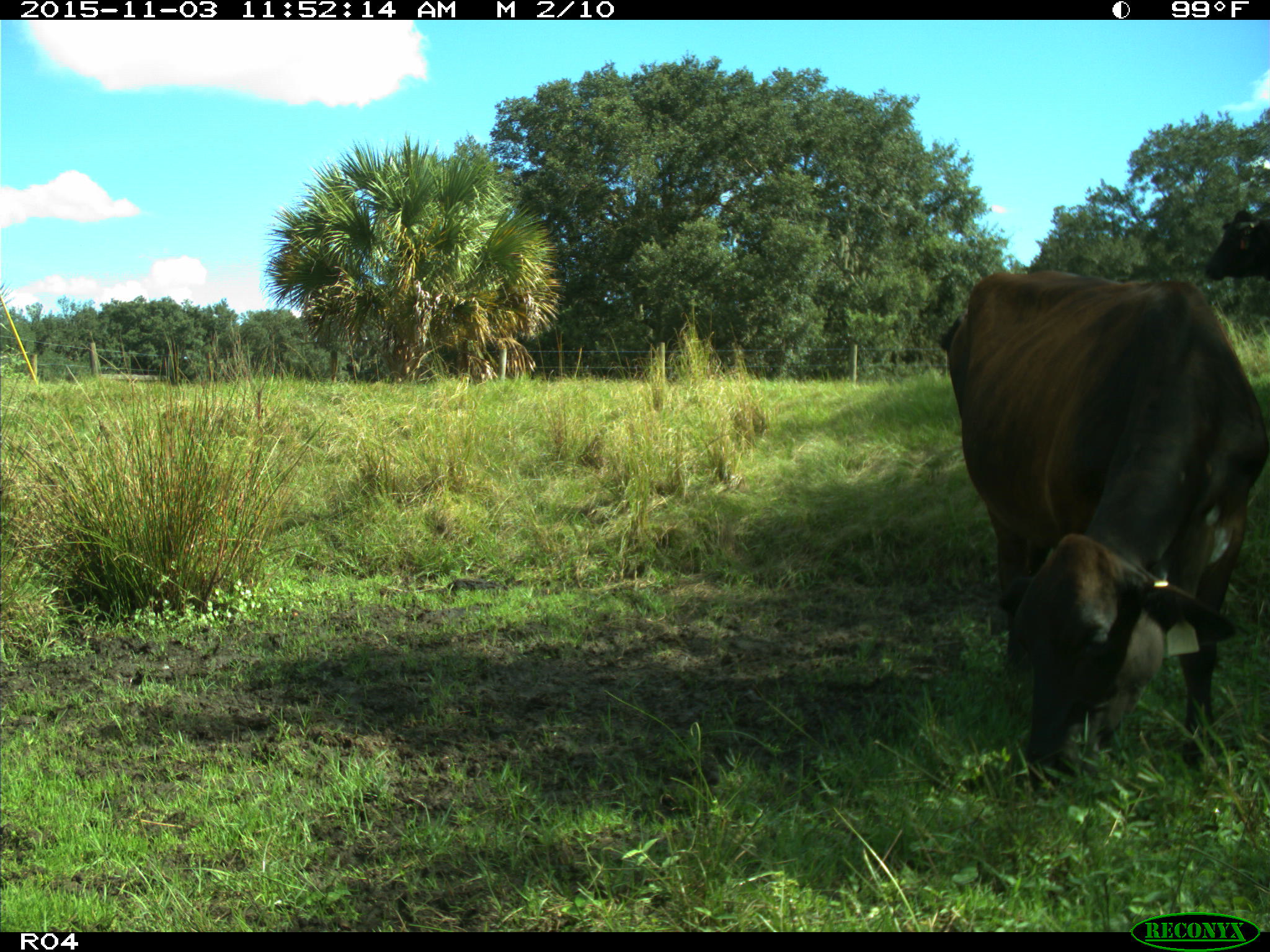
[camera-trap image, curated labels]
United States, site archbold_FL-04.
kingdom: Animalia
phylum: Chordata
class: Mammalia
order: Artiodactyla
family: Bovidae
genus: Bos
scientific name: Bos taurus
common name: domestic cow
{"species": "Bos taurus (domestic cow)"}